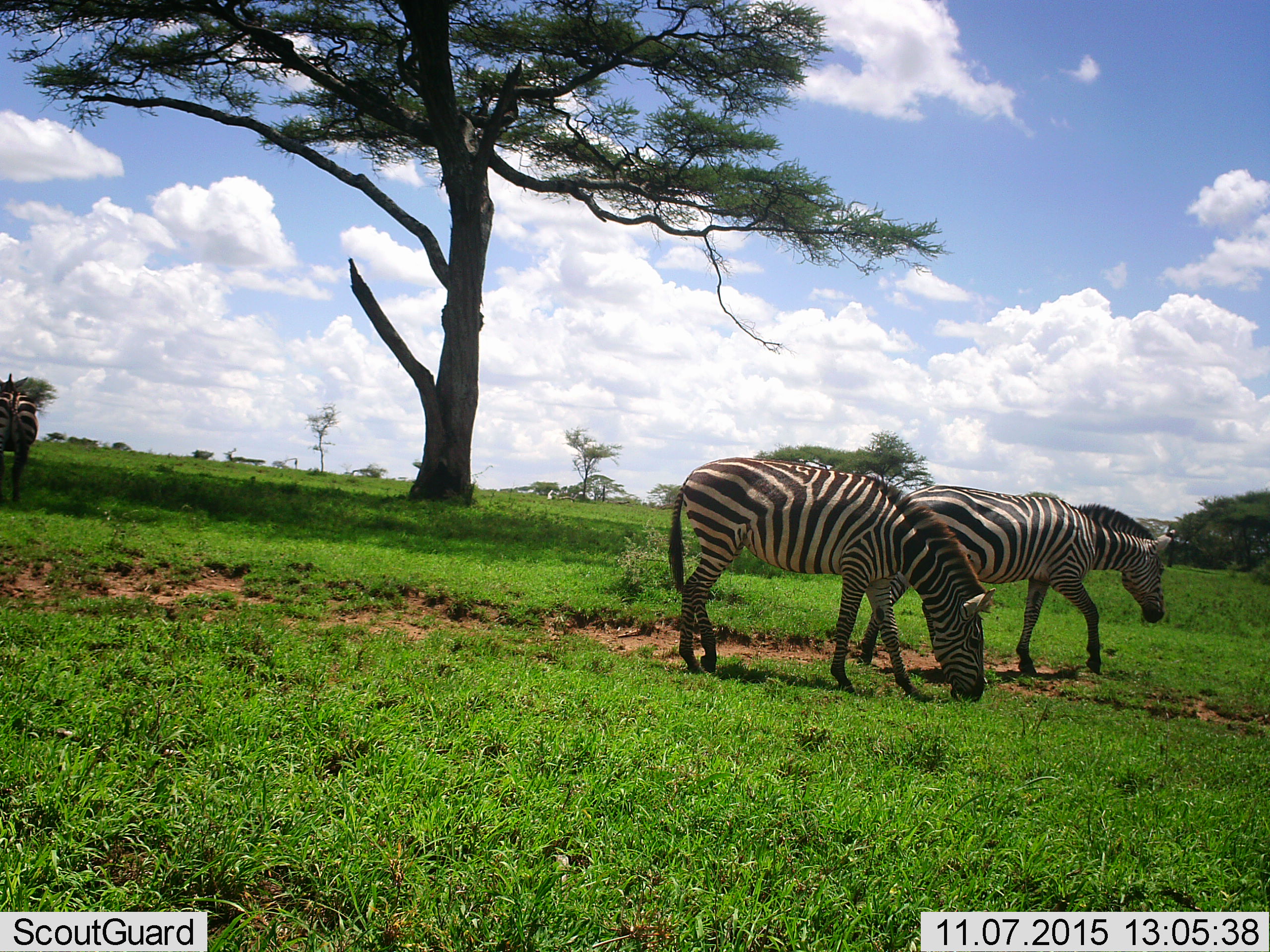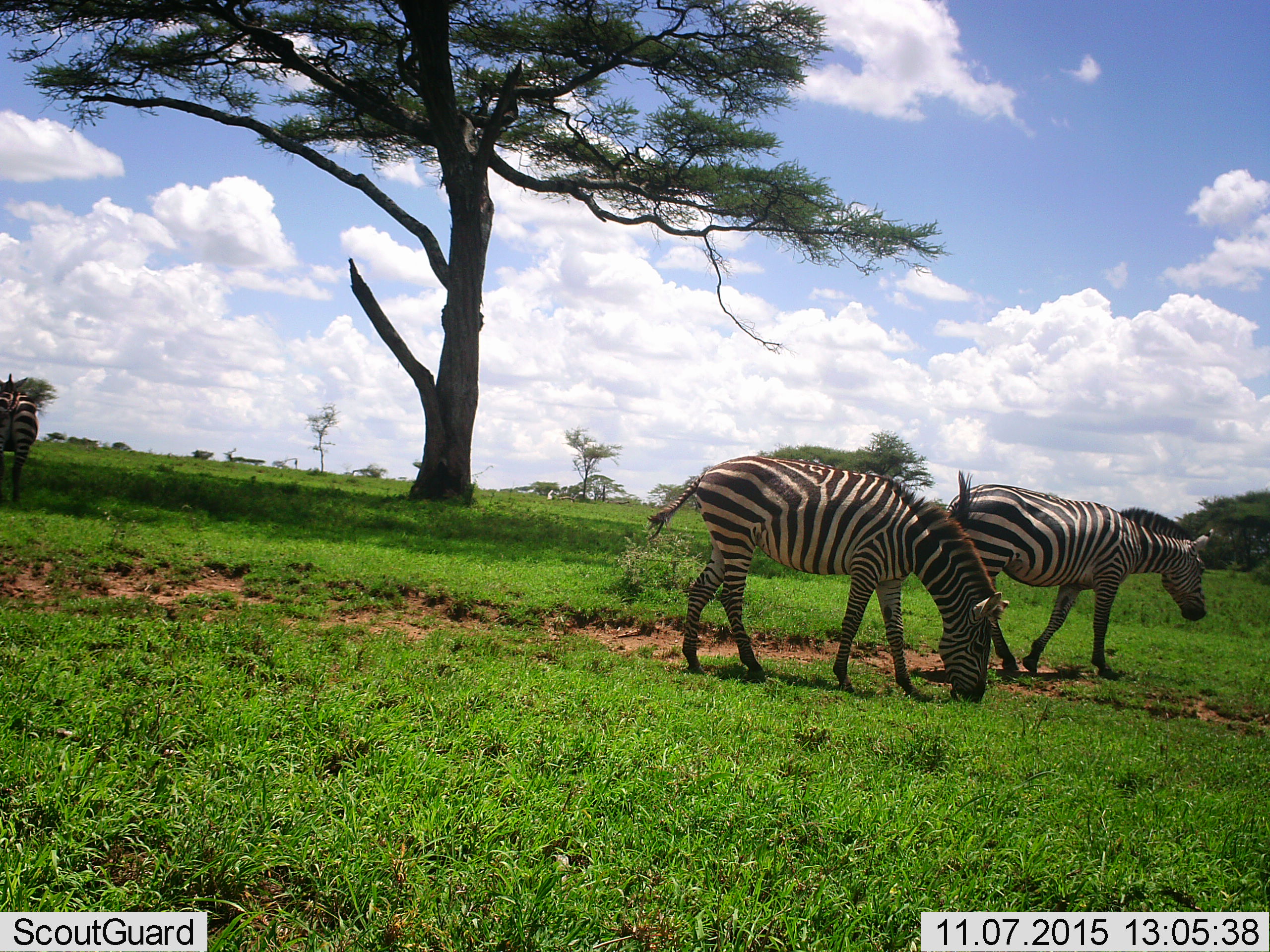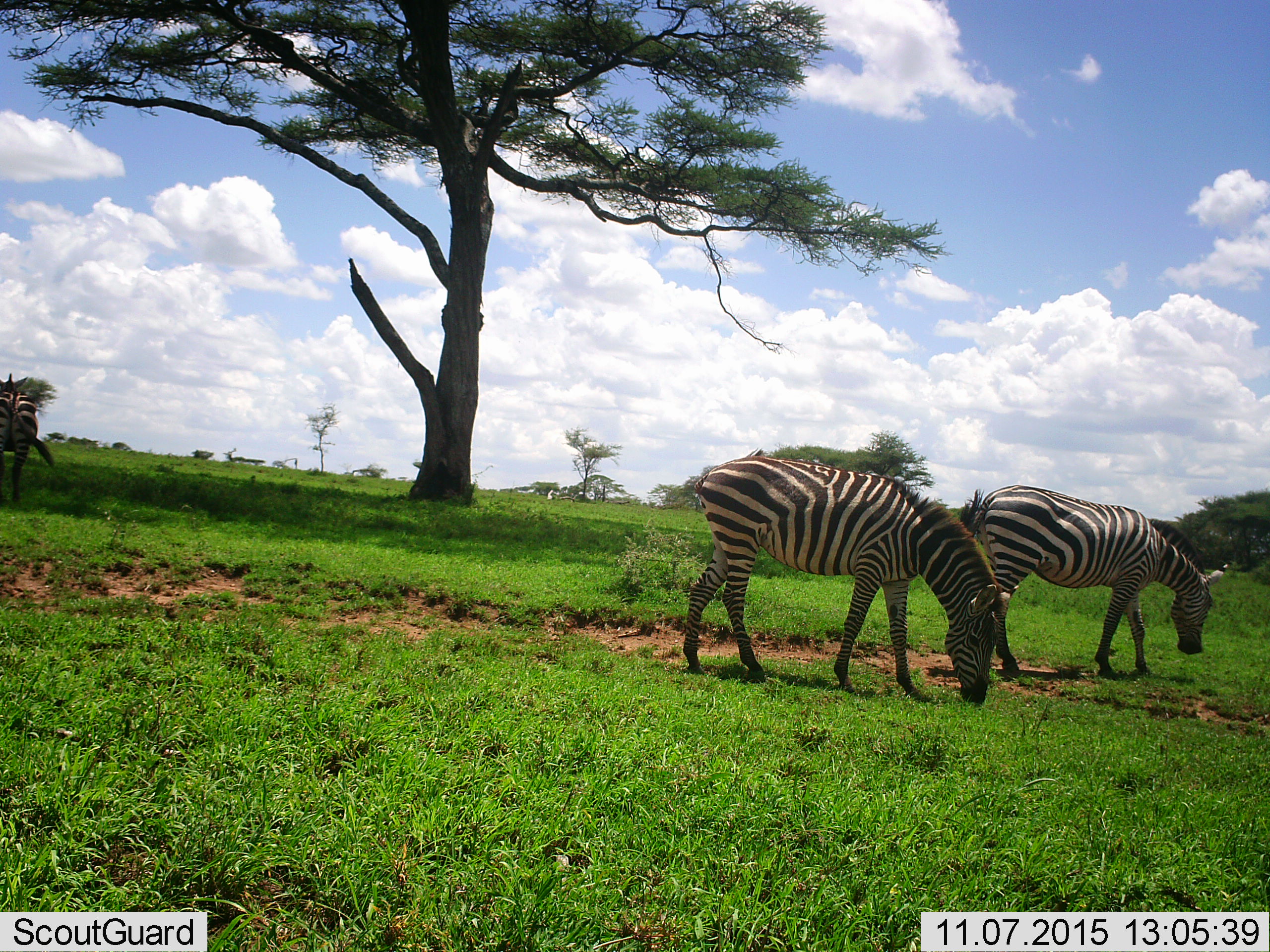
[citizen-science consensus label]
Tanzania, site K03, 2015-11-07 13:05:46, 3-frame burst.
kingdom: Animalia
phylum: Chordata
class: Mammalia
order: Perissodactyla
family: Equidae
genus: Equus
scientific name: Equus quagga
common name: plains zebra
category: zebra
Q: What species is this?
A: Zebra (plains zebra) (Equus quagga).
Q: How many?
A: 3.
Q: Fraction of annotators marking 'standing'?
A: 33%.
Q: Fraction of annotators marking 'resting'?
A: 0%.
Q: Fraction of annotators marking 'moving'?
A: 44%.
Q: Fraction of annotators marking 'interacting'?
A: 0%.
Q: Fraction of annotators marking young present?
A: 0%.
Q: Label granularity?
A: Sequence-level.